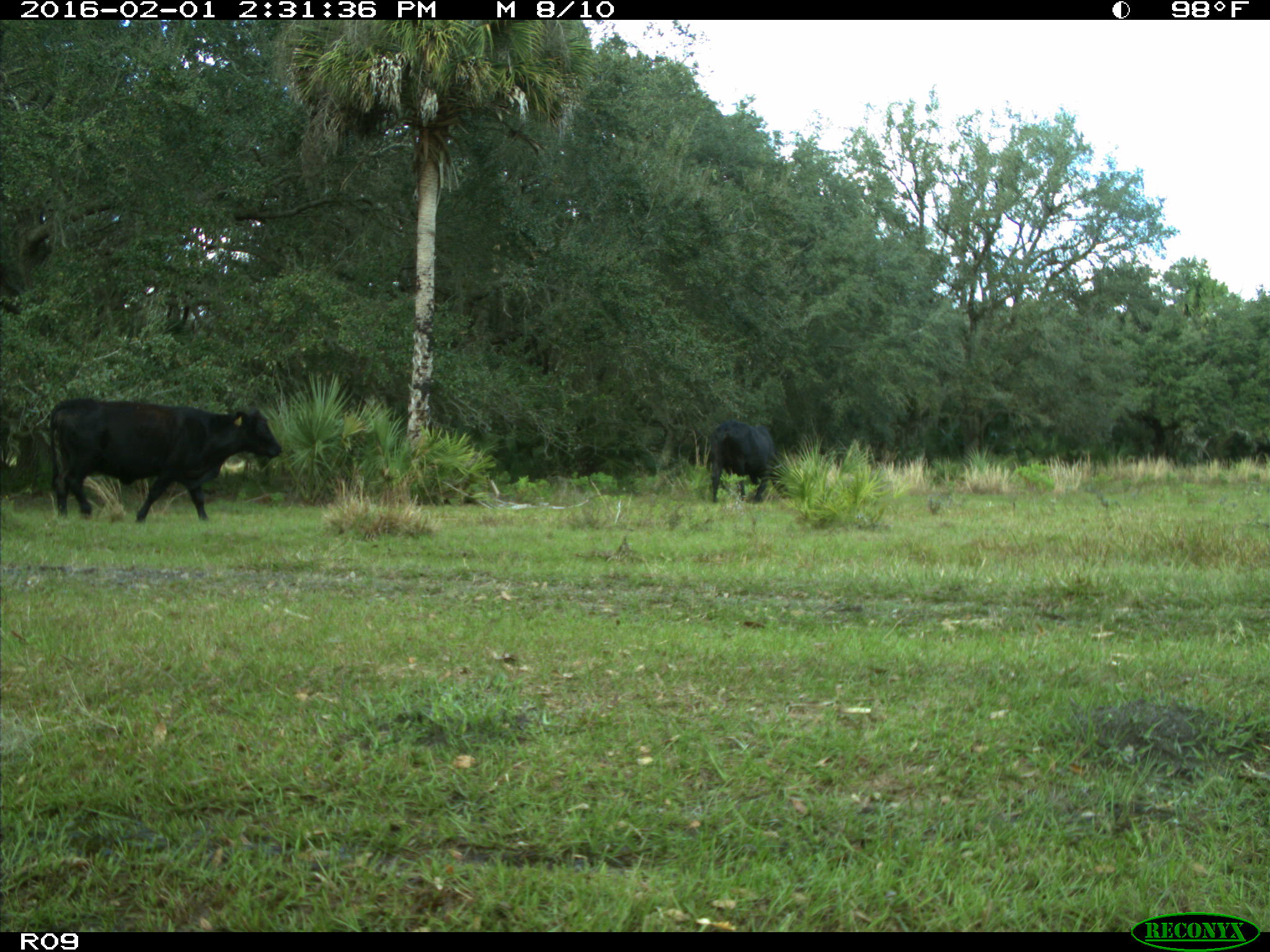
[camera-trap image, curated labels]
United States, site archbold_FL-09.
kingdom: Animalia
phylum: Chordata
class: Mammalia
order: Artiodactyla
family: Bovidae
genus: Bos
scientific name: Bos taurus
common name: domestic cow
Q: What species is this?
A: Bos taurus (domestic cow).